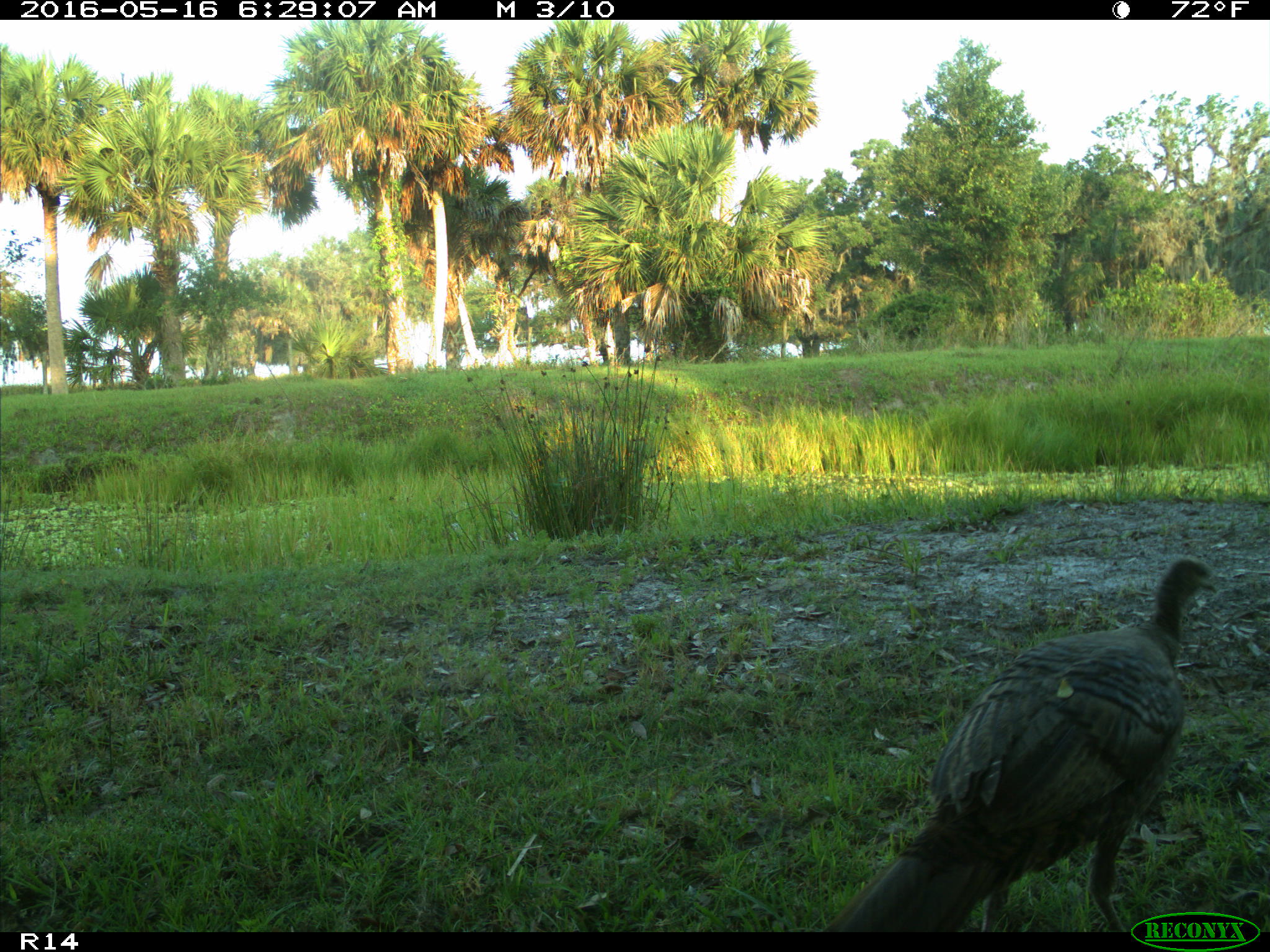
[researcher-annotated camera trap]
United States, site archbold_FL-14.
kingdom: Animalia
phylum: Chordata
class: Aves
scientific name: Aves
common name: birds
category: unidentified bird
Unidentified bird (birds) (Aves).